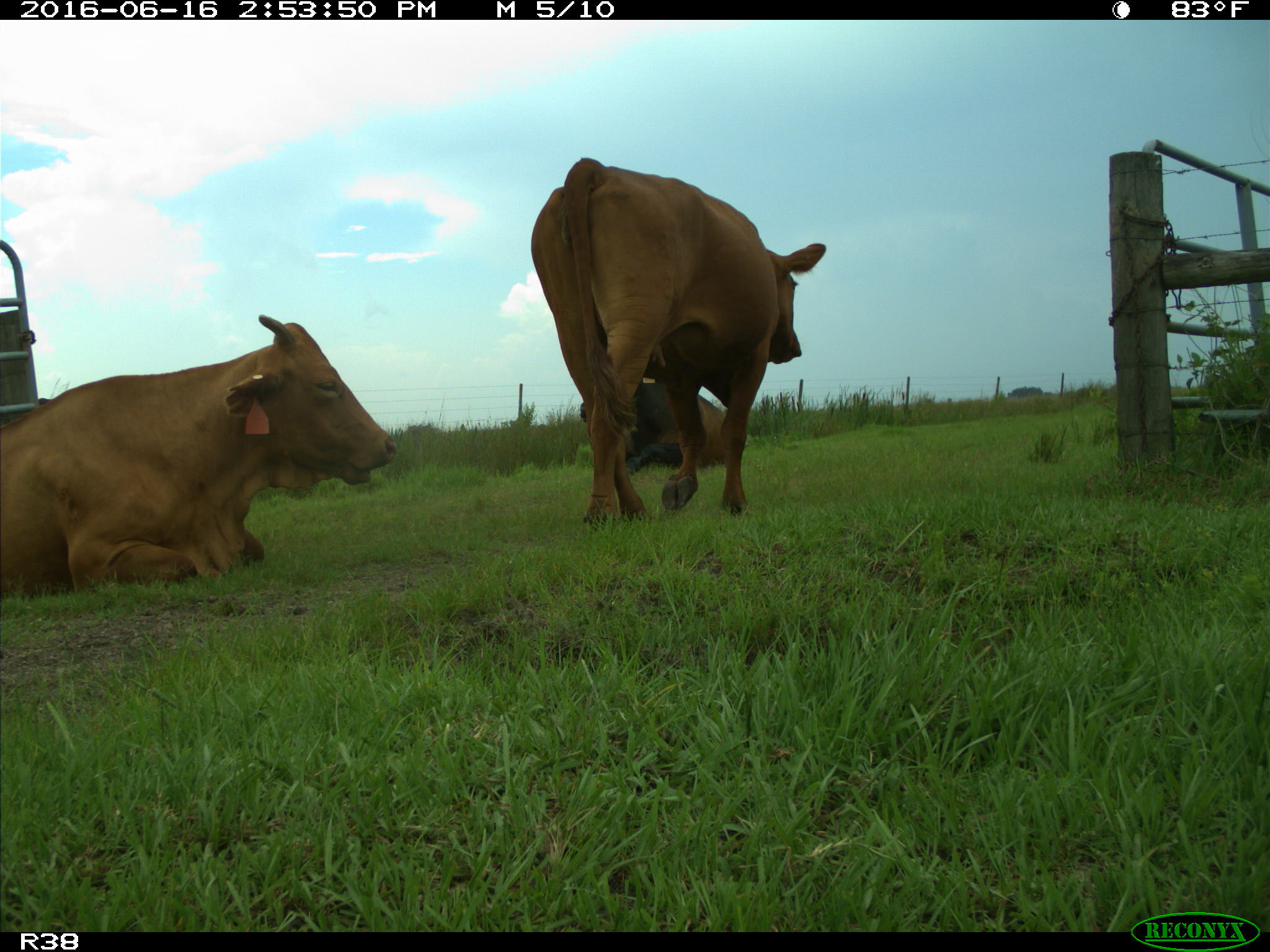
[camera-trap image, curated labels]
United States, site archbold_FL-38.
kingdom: Animalia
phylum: Chordata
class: Mammalia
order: Artiodactyla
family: Bovidae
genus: Bos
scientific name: Bos taurus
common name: domestic cow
Bos taurus (domestic cow).